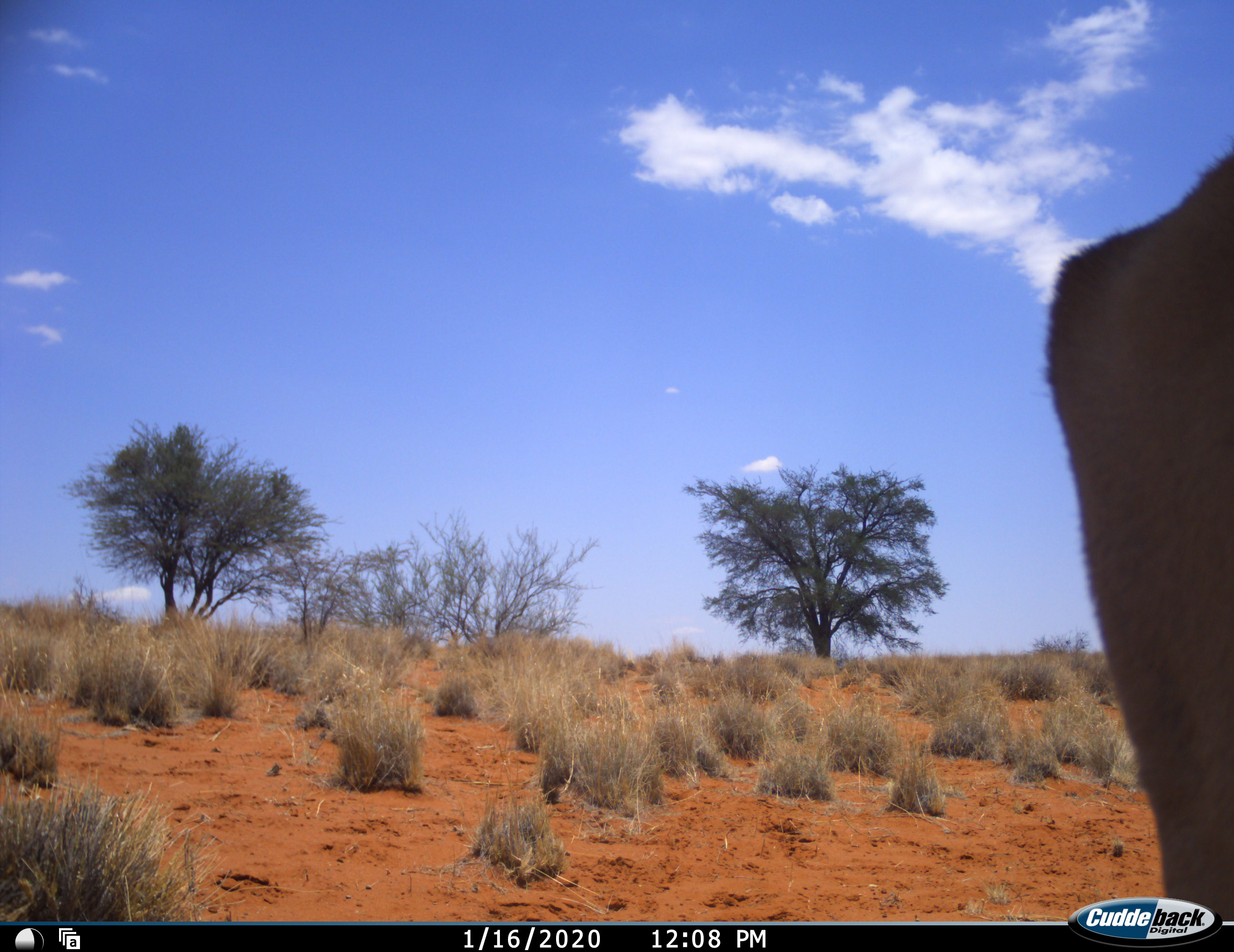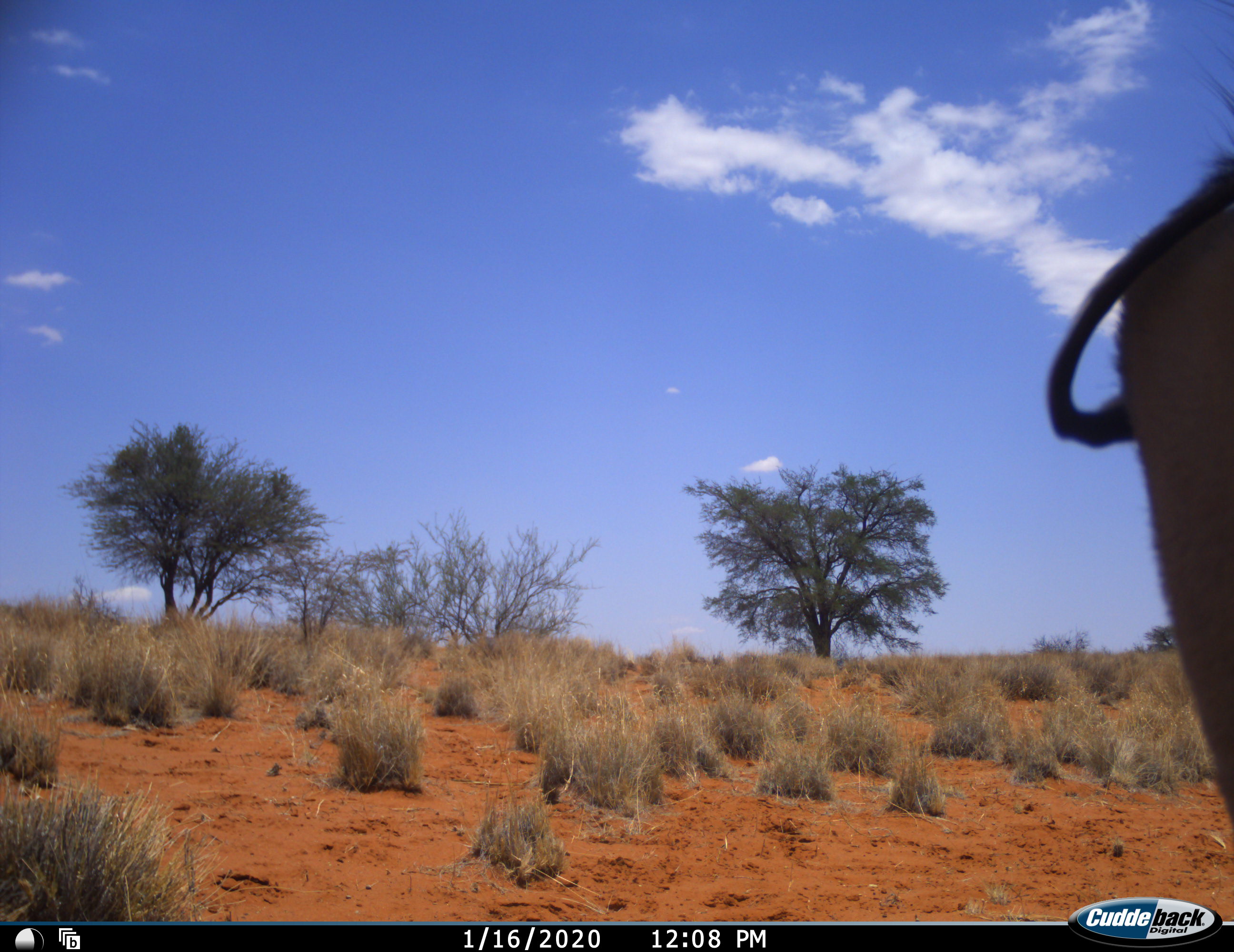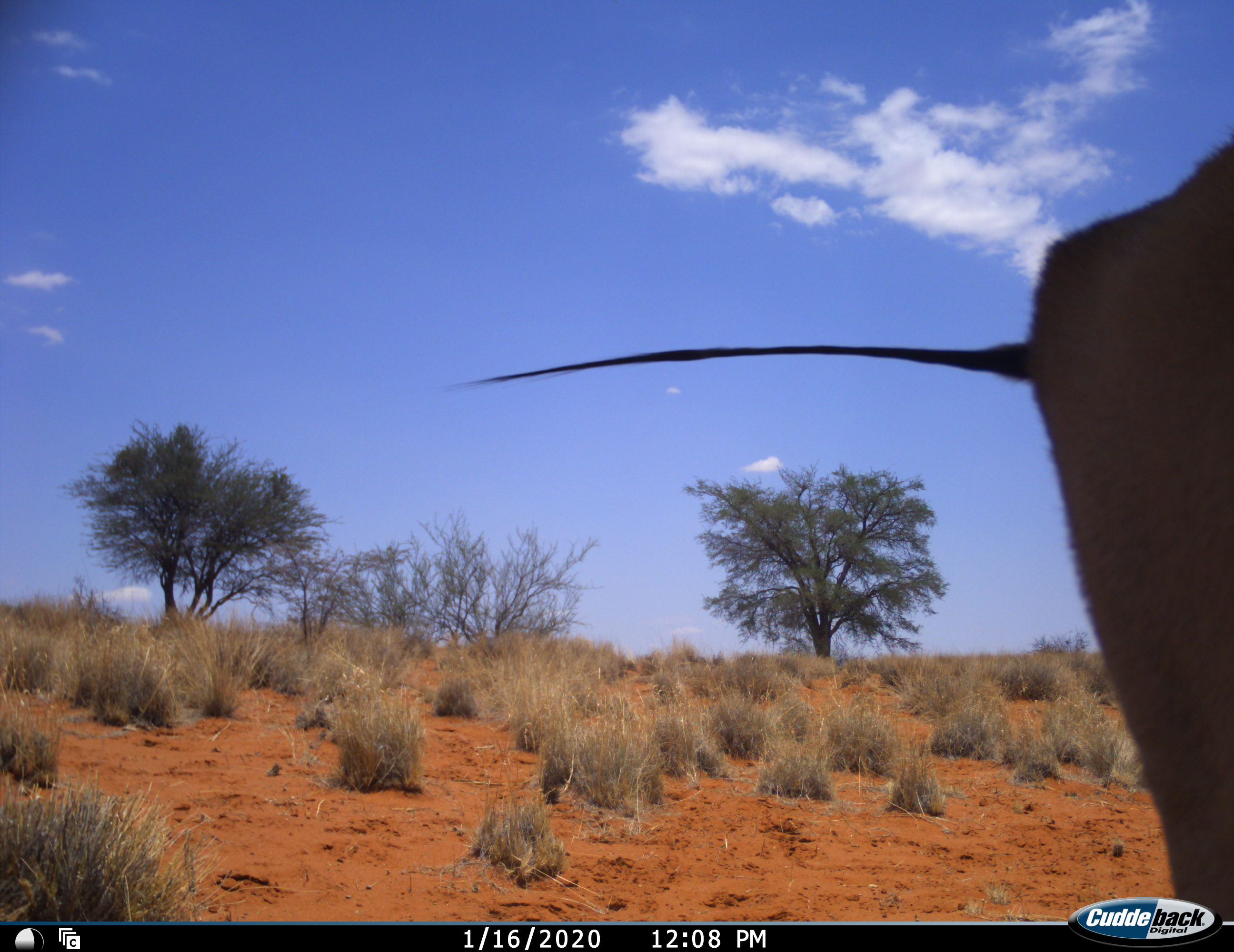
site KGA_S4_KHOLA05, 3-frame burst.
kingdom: Animalia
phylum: Chordata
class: Mammalia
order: Artiodactyla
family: Bovidae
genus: Antidorcas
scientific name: Antidorcas marsupialis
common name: springbok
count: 1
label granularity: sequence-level